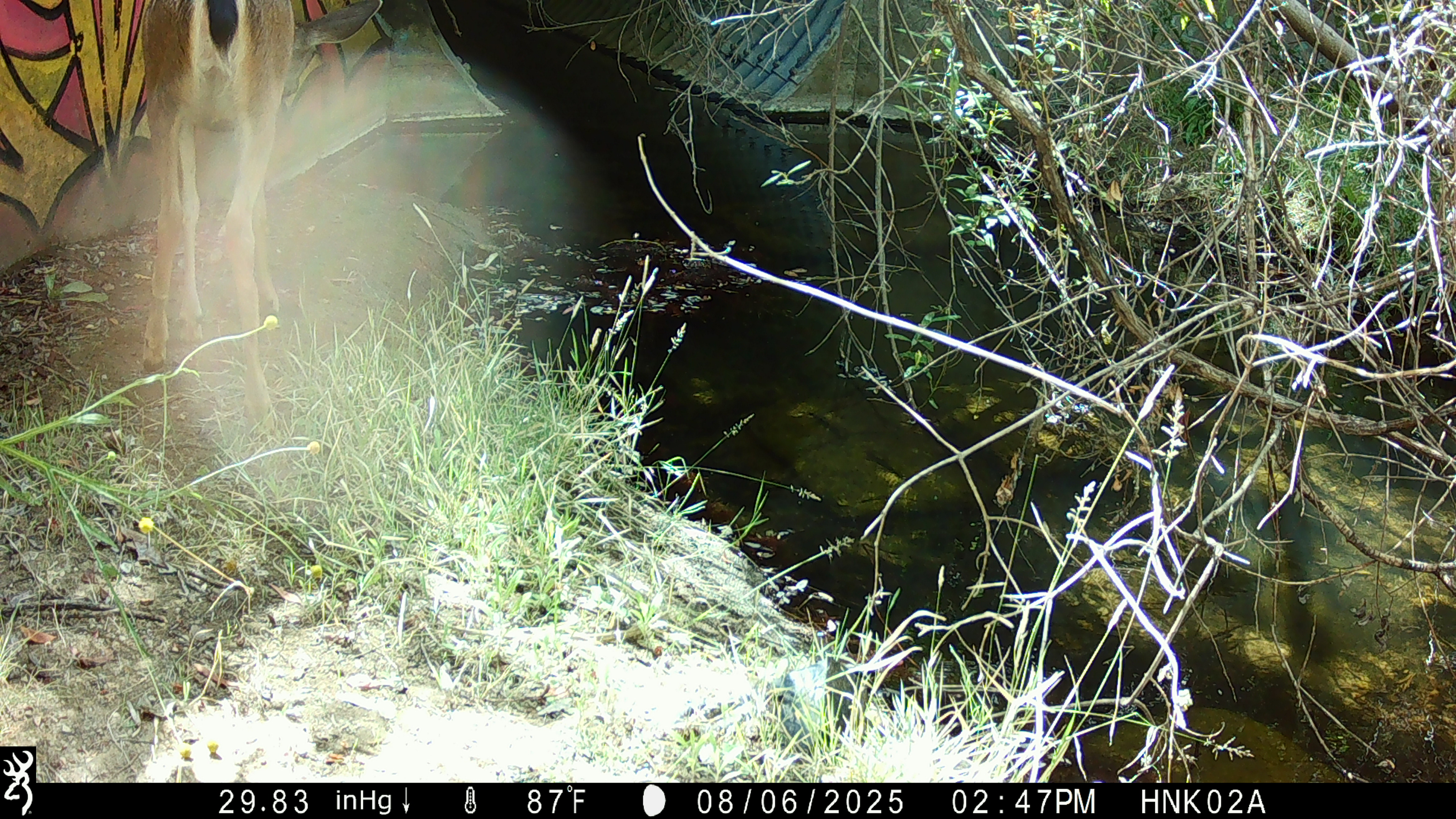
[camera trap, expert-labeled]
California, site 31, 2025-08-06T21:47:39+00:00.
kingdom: Animalia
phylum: Chordata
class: Mammalia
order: Artiodactyla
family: Cervidae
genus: Odocoileus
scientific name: Odocoileus hemionus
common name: mule deer